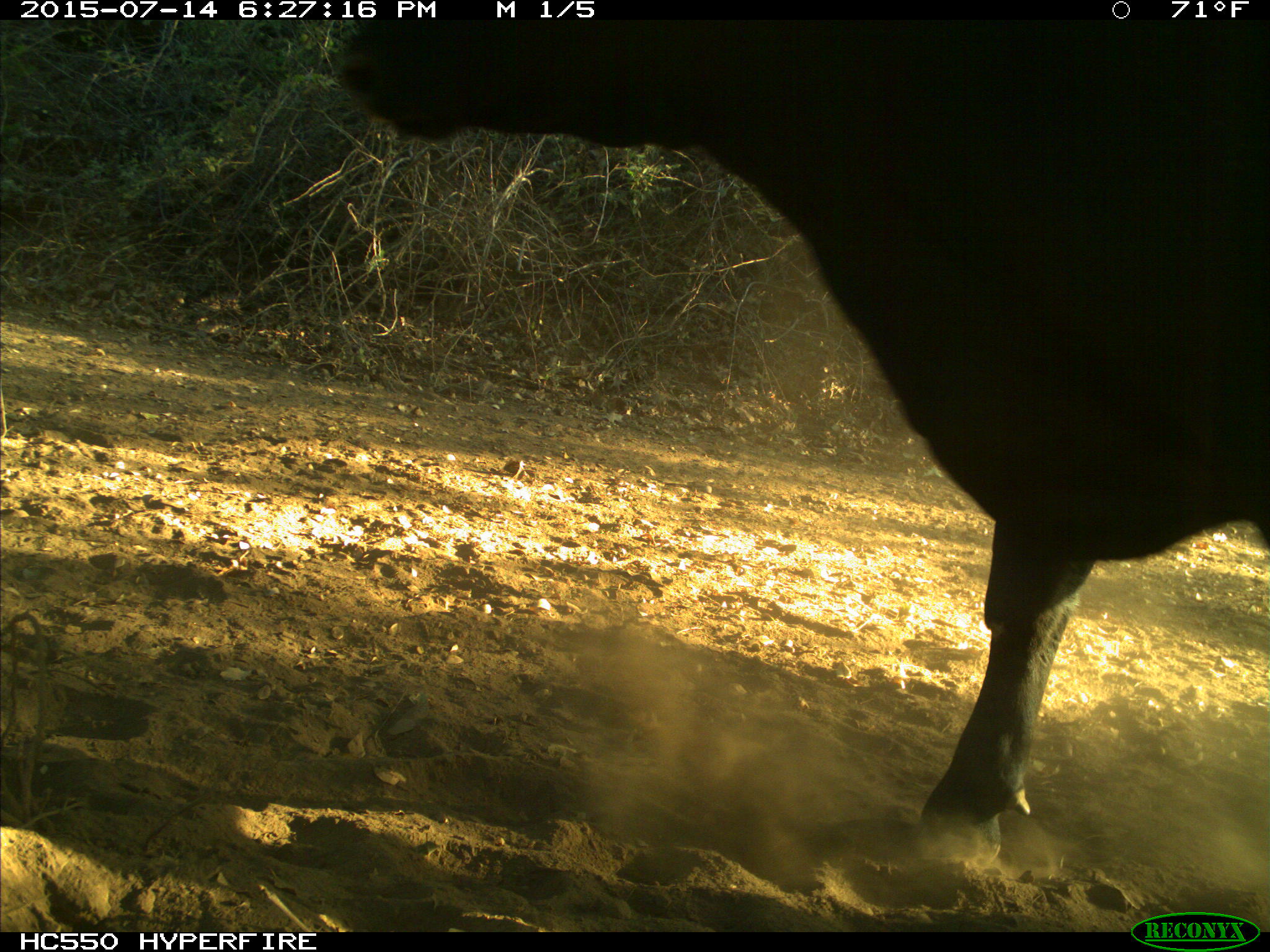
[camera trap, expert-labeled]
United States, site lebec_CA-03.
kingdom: Animalia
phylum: Chordata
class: Mammalia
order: Artiodactyla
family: Bovidae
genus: Bos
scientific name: Bos taurus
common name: domestic cow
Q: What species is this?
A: Bos taurus (domestic cow).